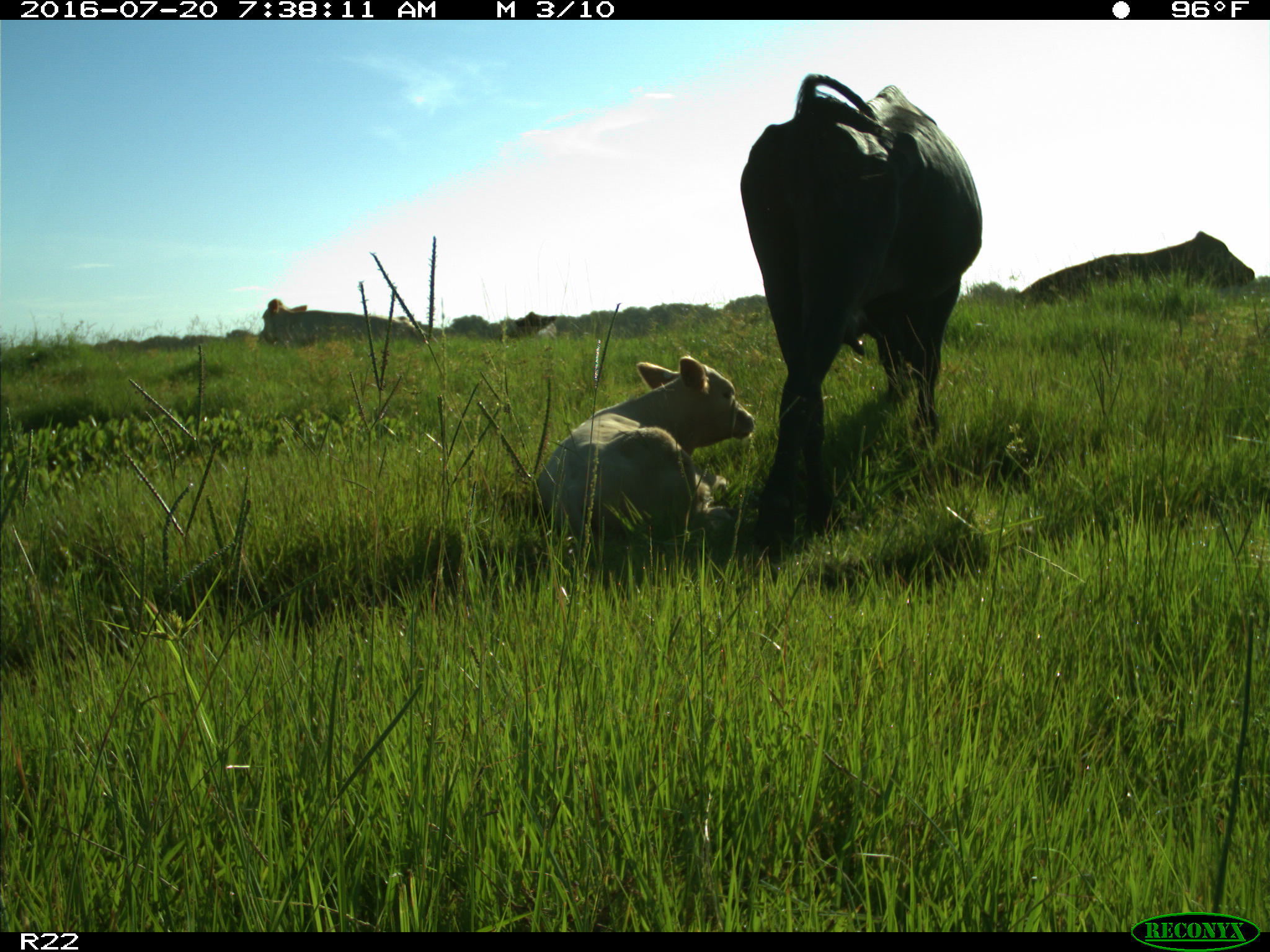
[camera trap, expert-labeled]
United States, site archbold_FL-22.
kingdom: Animalia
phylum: Chordata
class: Mammalia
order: Artiodactyla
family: Bovidae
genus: Bos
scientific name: Bos taurus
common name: domestic cow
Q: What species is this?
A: Bos taurus (domestic cow).